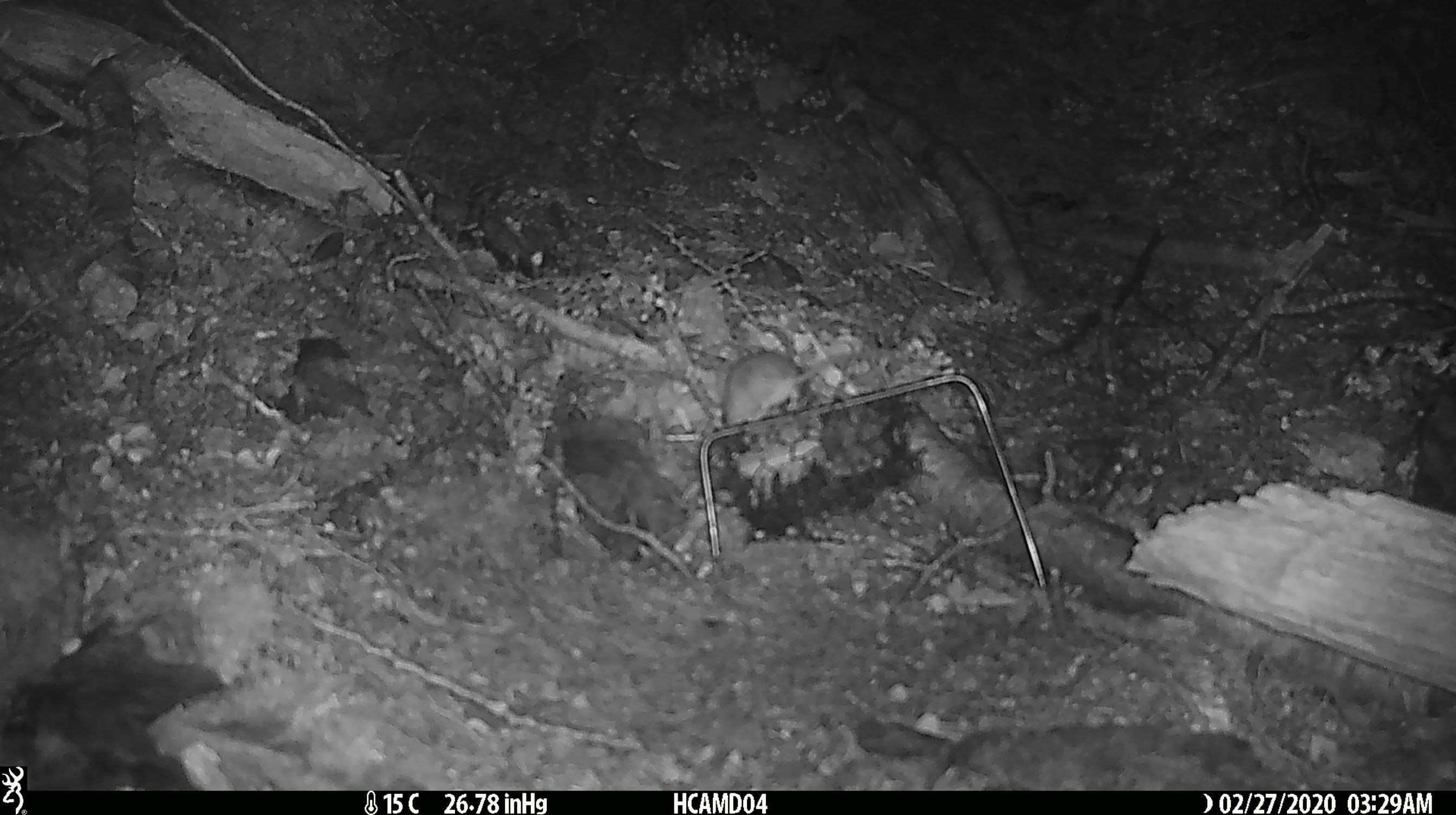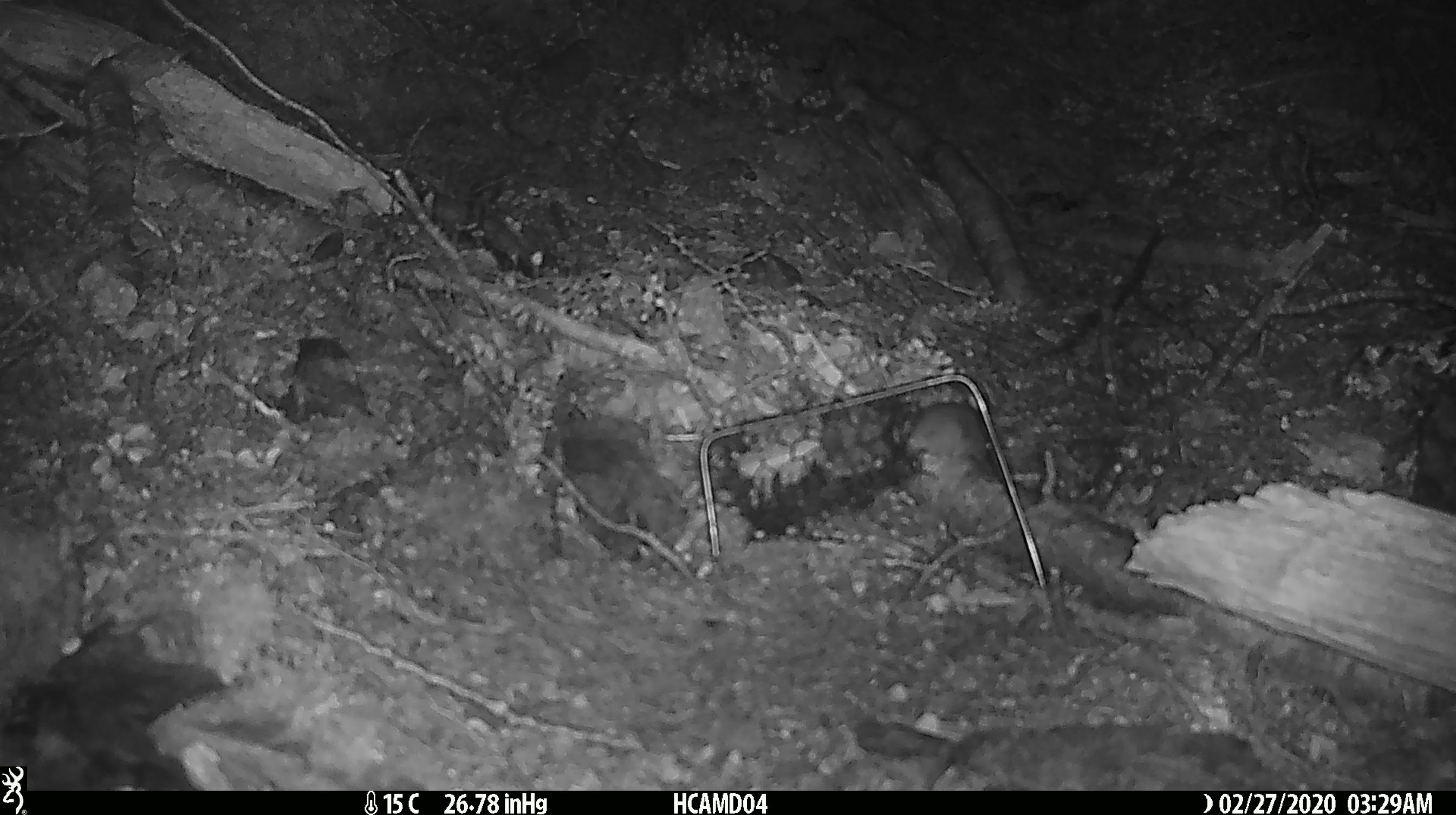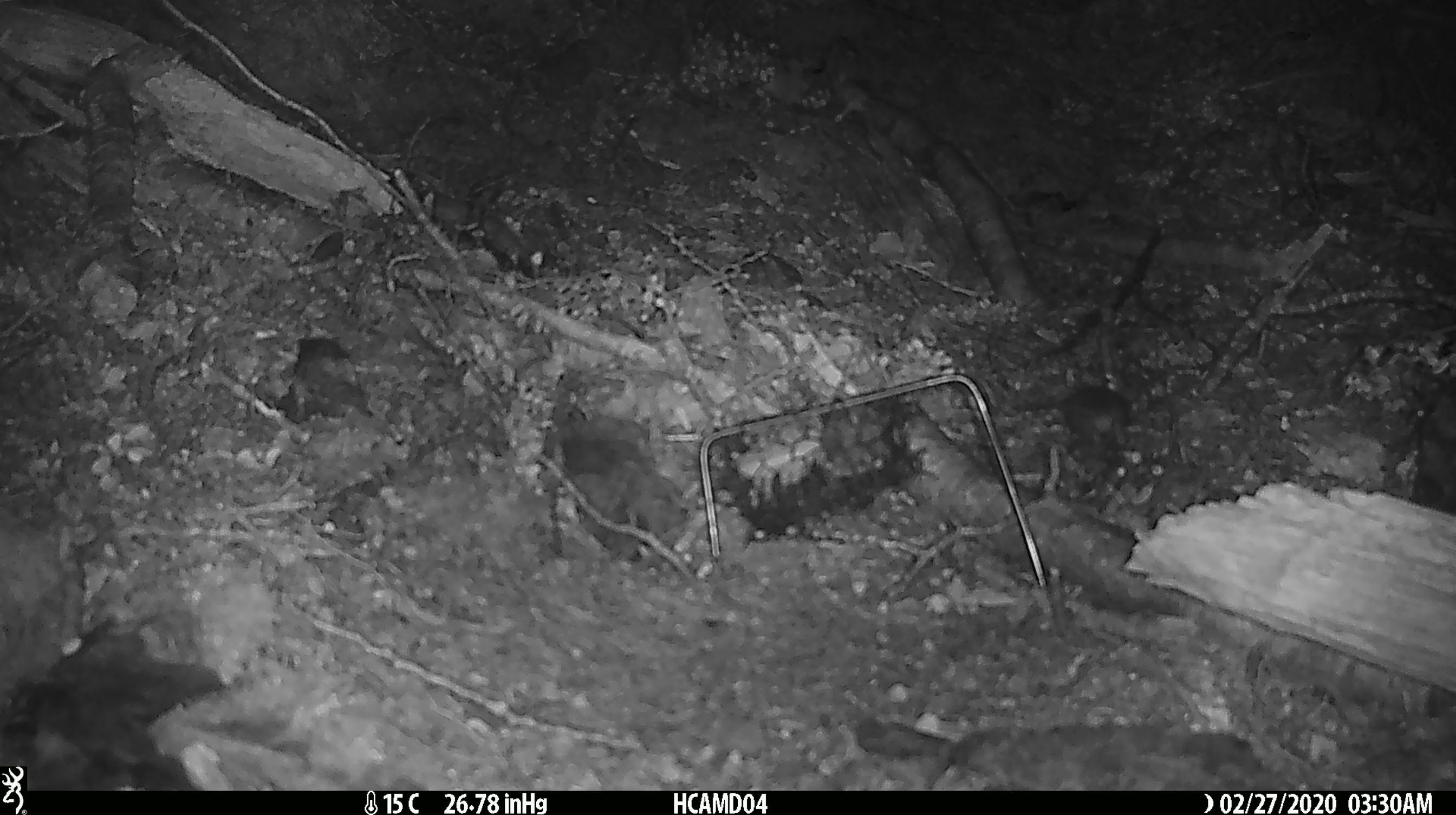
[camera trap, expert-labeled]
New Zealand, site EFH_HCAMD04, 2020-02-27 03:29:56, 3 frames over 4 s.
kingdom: Animalia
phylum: Chordata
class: Mammalia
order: Rodentia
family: Muridae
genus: Mus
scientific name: Mus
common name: mouse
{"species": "mouse (Mus)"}